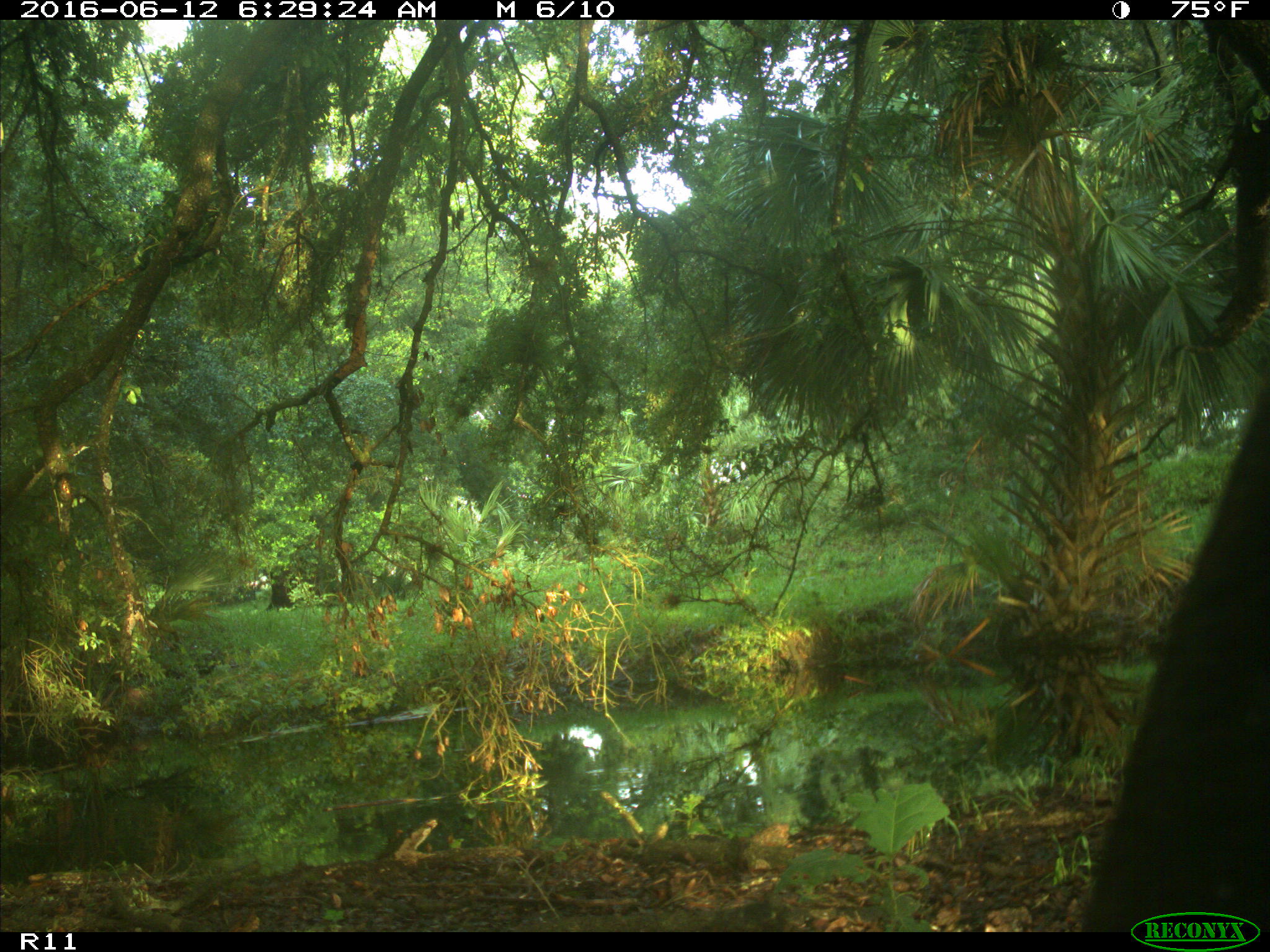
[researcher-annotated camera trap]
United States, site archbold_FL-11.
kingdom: Animalia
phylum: Chordata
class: Mammalia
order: Artiodactyla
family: Bovidae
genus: Bos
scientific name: Bos taurus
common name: domestic cow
Bos taurus (domestic cow).